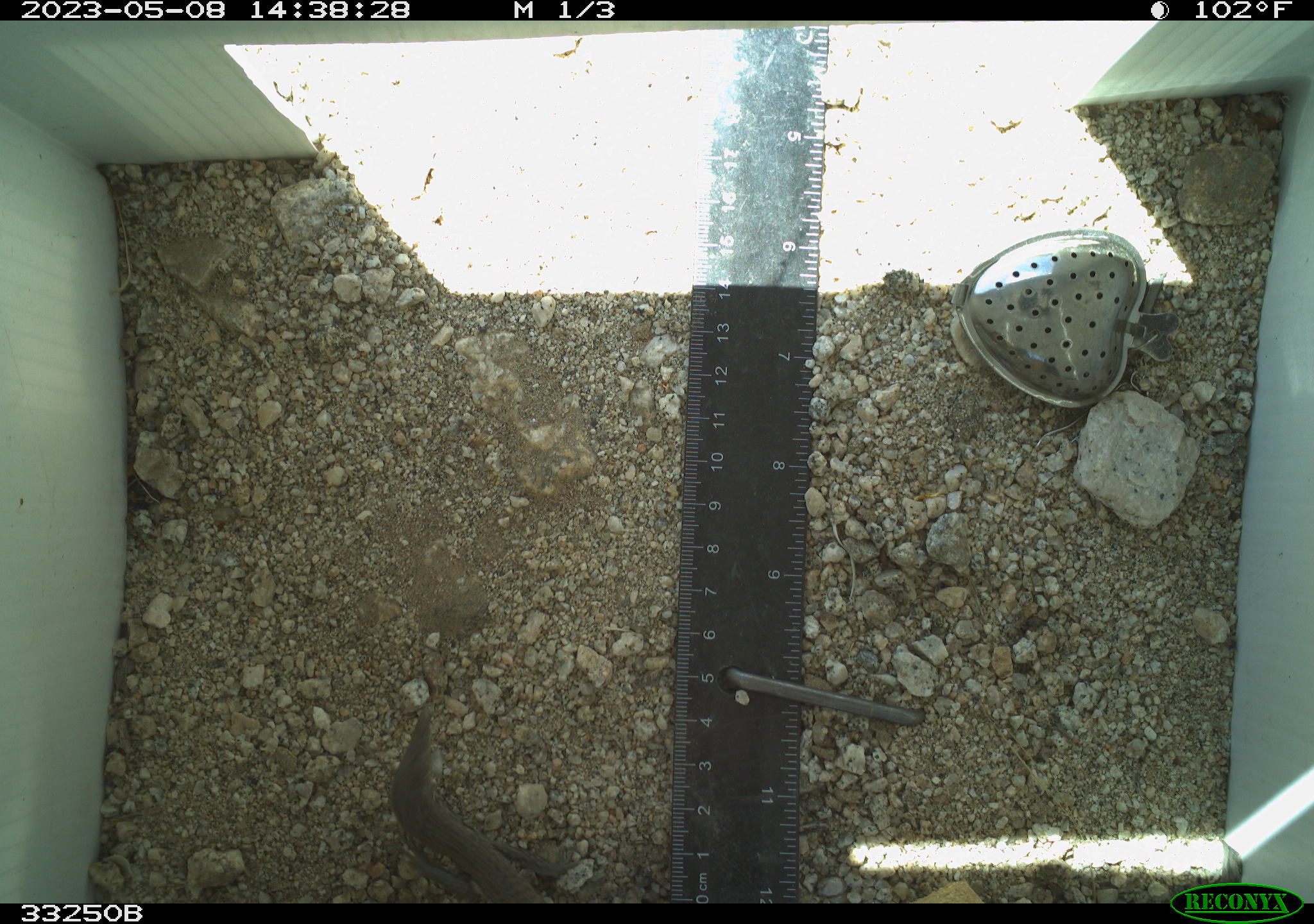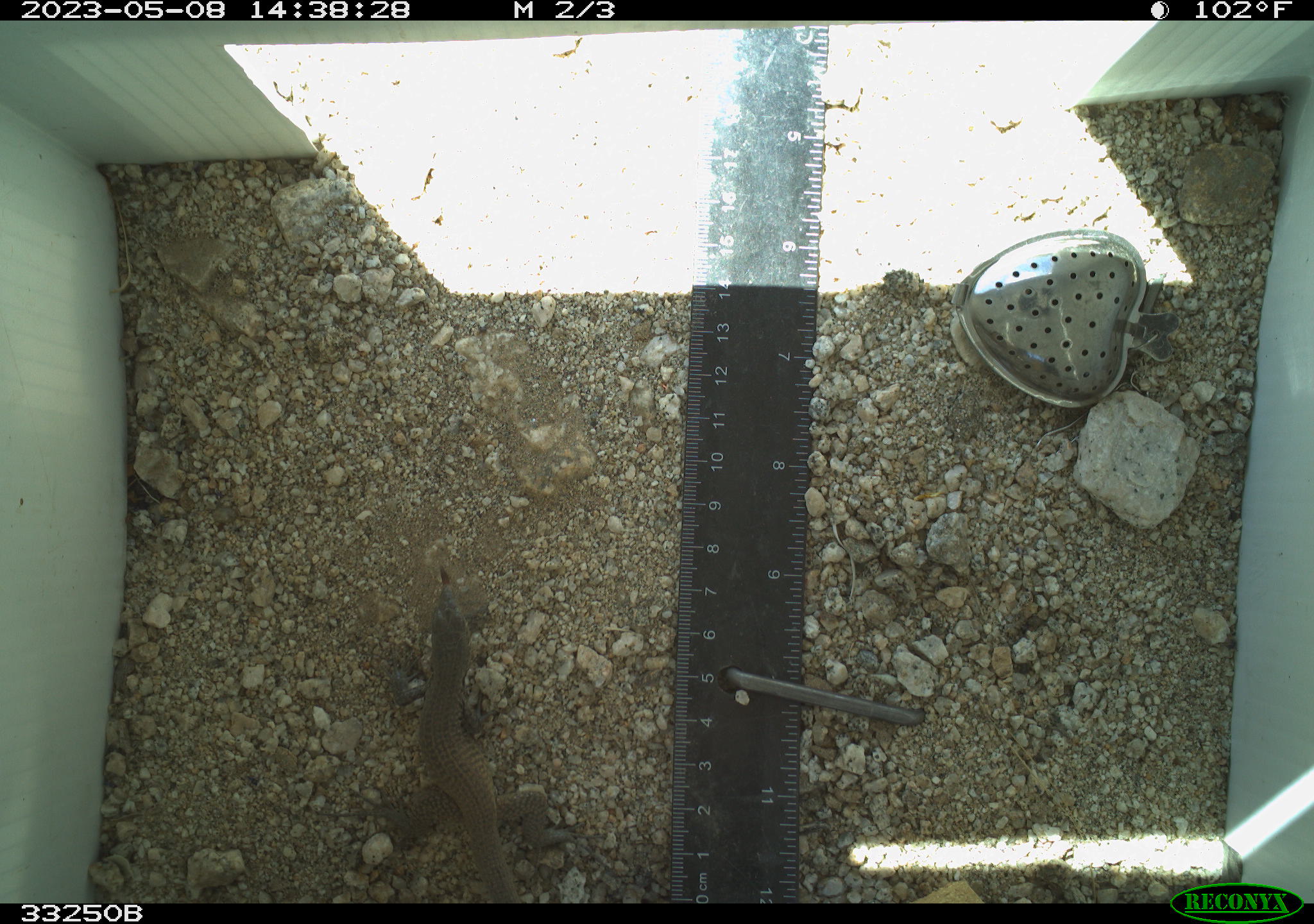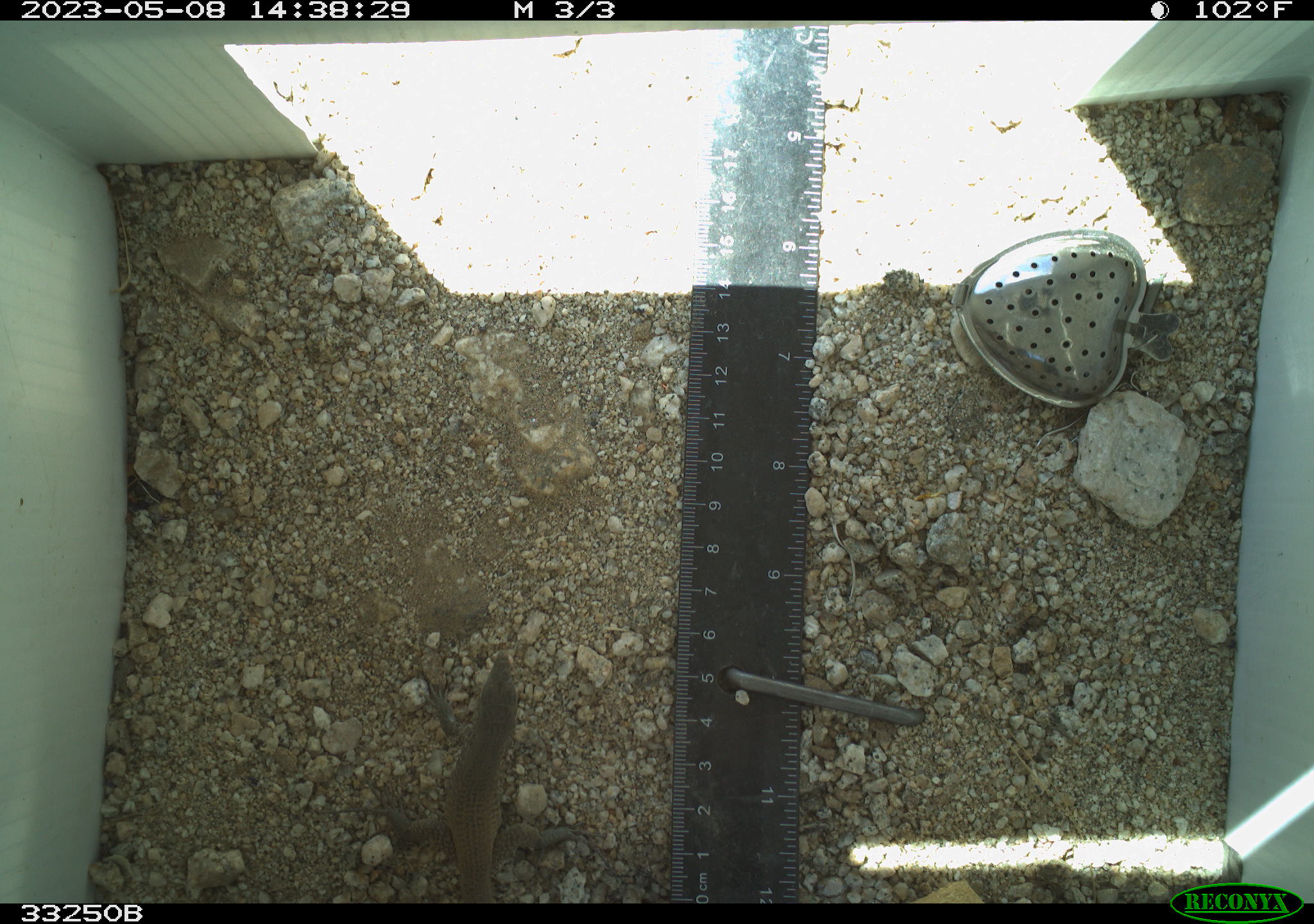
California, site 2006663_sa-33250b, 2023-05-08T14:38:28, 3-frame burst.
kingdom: Animalia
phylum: Chordata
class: Reptilia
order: Squamata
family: Teiidae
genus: Aspidoscelis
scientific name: Aspidoscelis tigris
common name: western whiptail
Western whiptail (Aspidoscelis tigris).